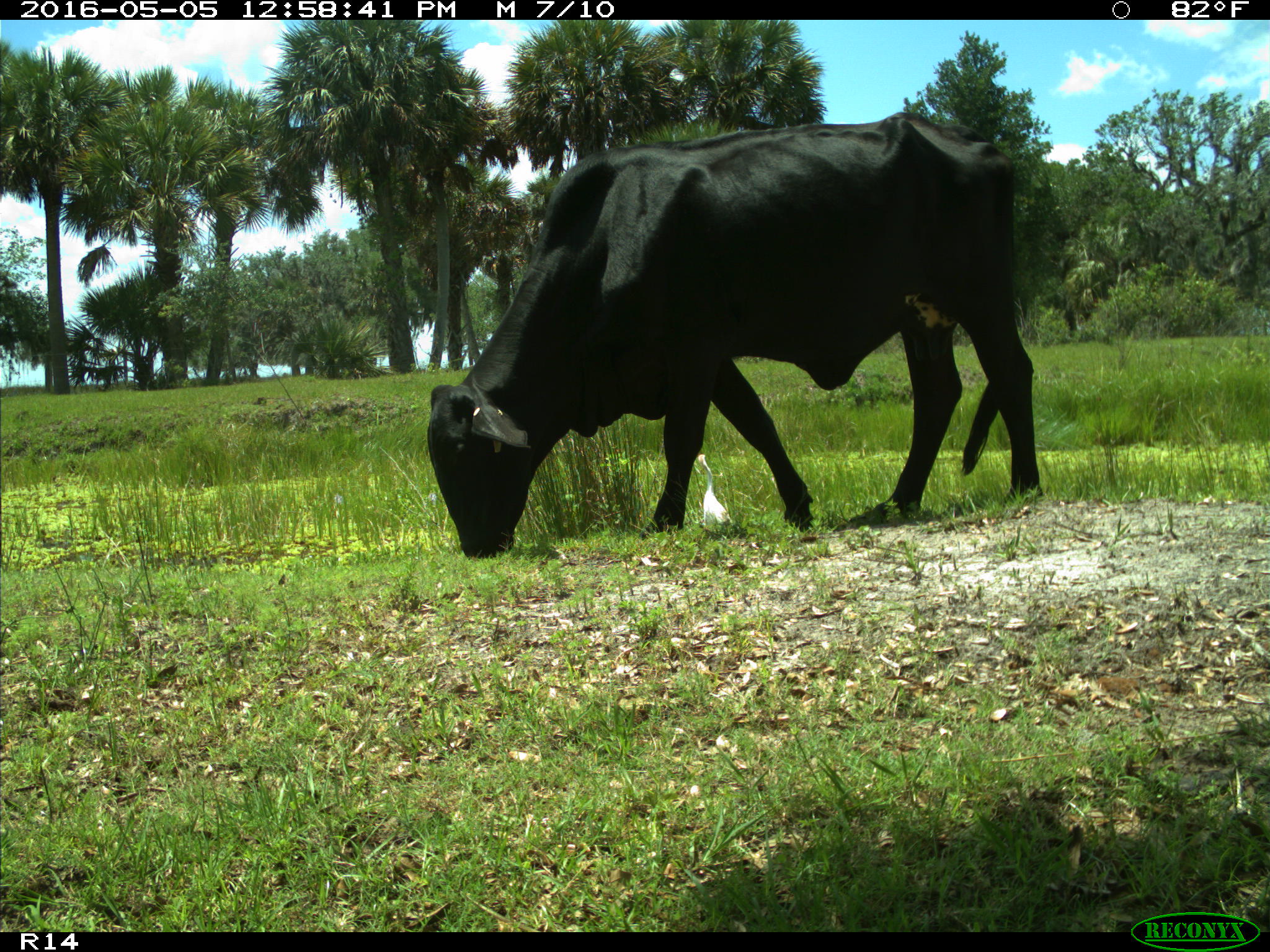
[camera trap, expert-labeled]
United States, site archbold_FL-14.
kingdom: Animalia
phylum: Chordata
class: Mammalia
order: Artiodactyla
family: Bovidae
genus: Bos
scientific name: Bos taurus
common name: domestic cow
Bos taurus (domestic cow).